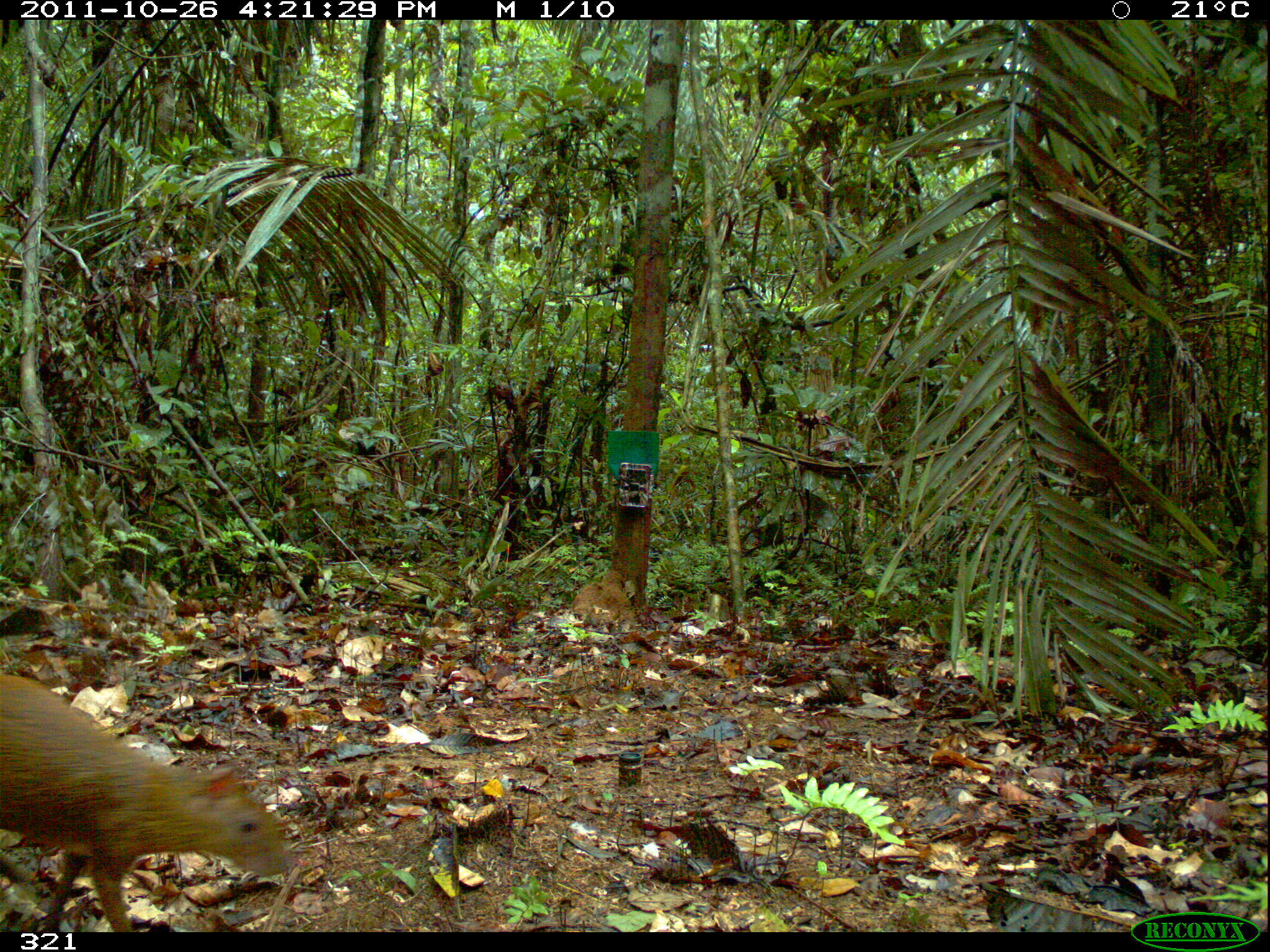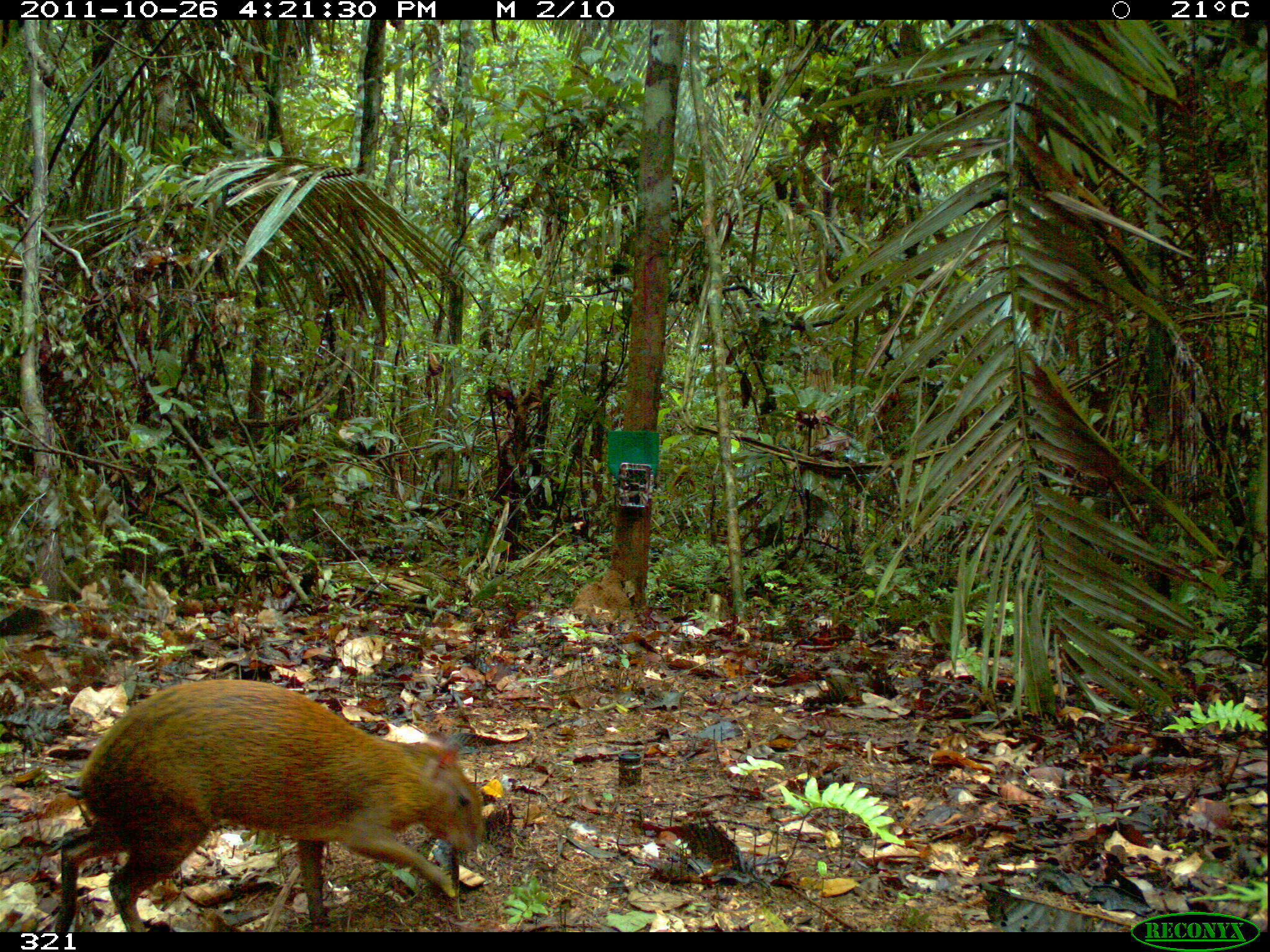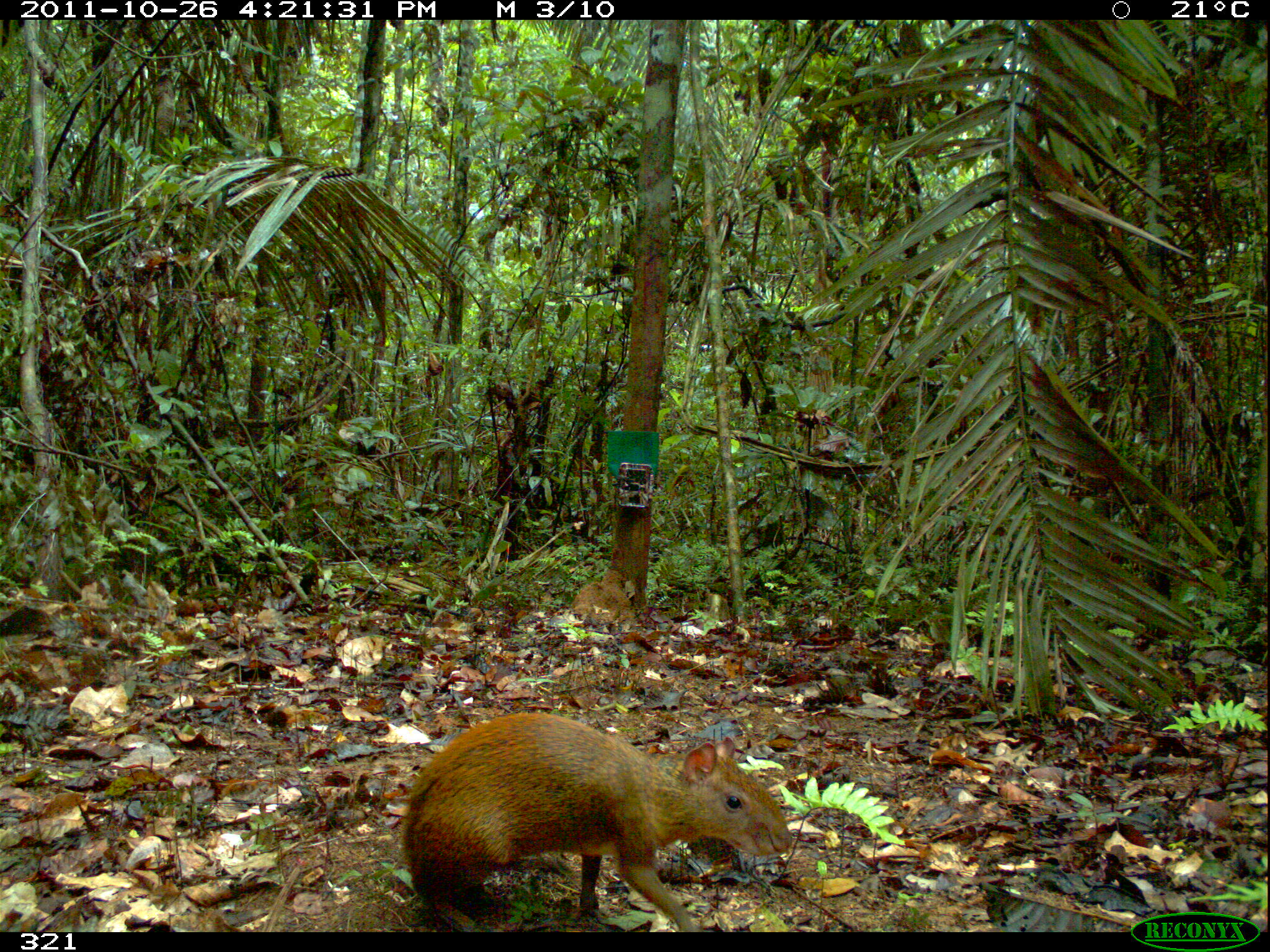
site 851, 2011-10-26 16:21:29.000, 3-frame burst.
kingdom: Animalia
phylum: Chordata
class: Mammalia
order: Rodentia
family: Dasyproctidae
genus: Dasyprocta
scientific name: Dasyprocta punctata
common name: central american agouti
Dasyprocta punctata (central american agouti).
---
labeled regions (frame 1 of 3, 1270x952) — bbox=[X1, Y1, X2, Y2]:
dasyprocta punctata: bbox=[0, 673, 291, 932]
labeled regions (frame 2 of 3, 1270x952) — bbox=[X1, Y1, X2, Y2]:
dasyprocta punctata: bbox=[53, 679, 485, 932]